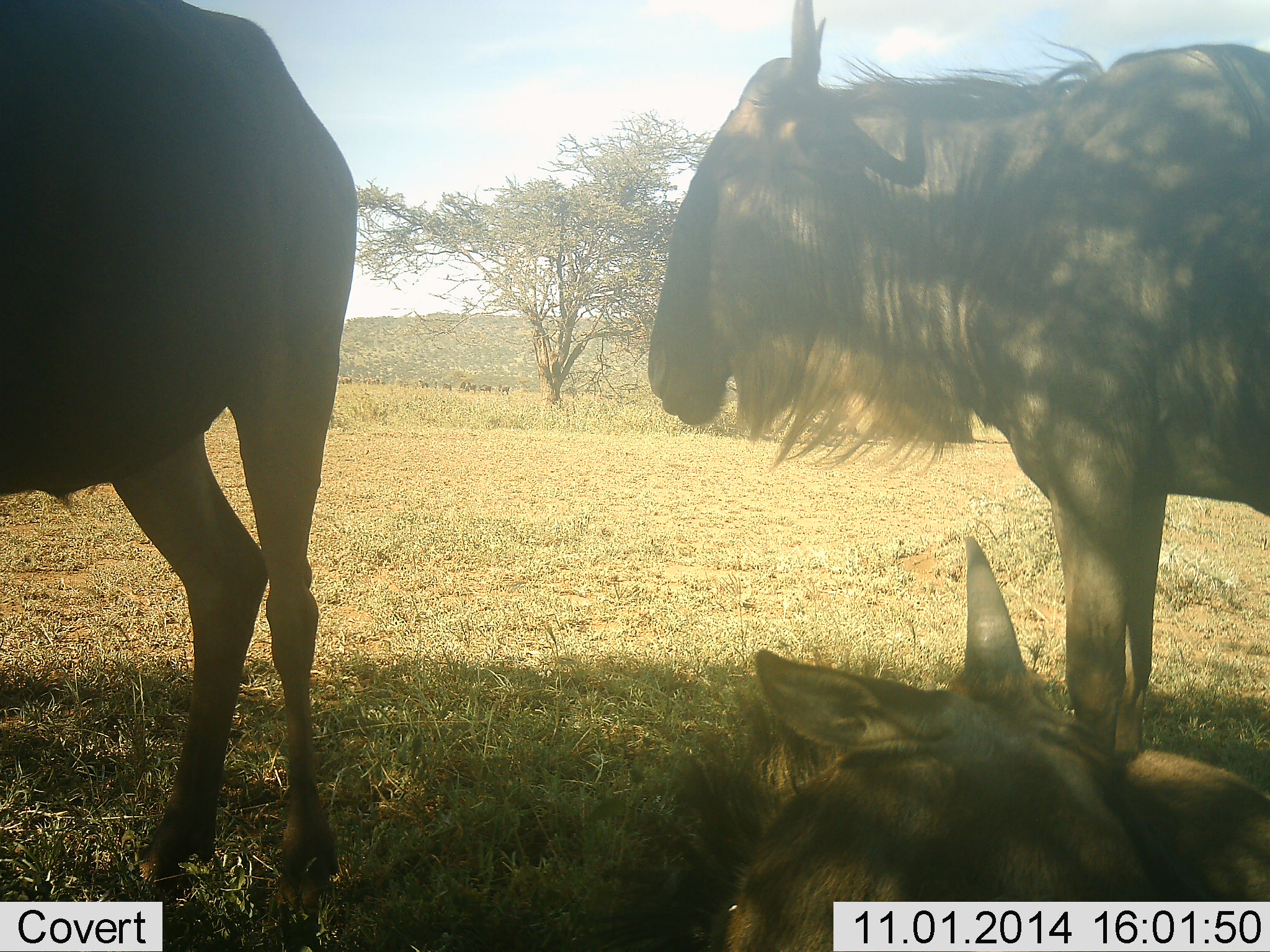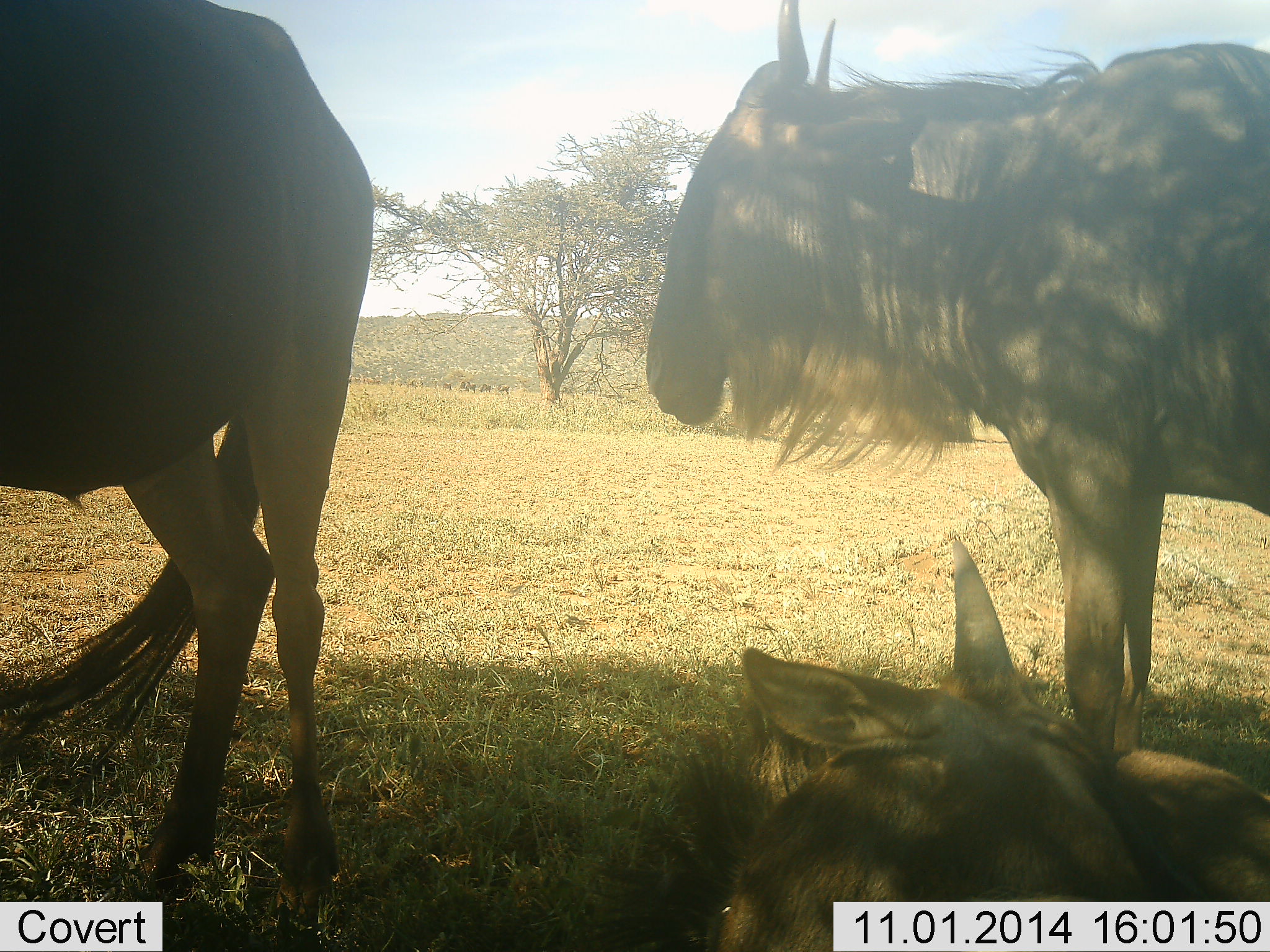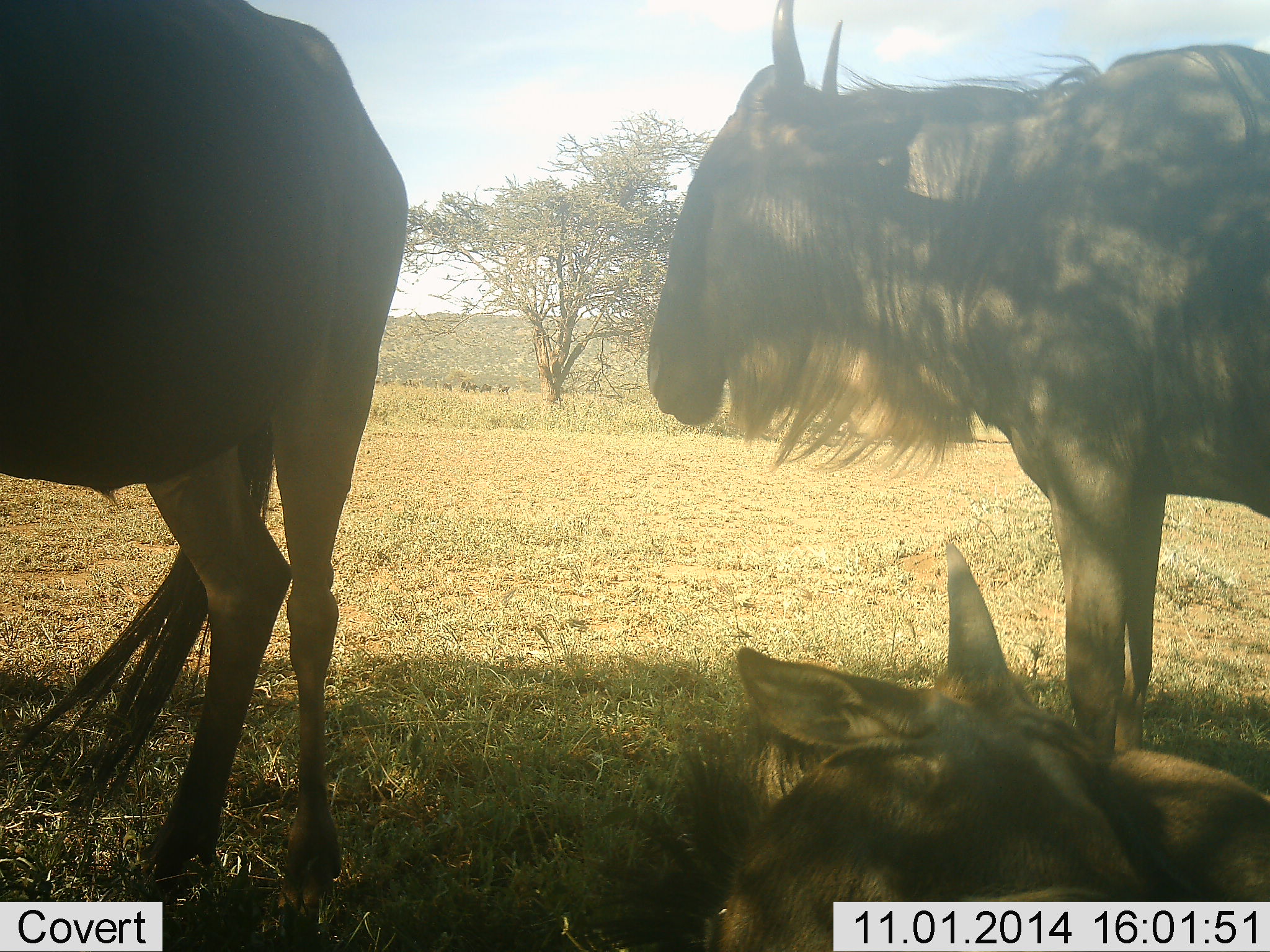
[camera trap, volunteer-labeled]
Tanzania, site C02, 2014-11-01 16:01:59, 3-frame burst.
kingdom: Animalia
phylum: Chordata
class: Mammalia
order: Artiodactyla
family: Bovidae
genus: Connochaetes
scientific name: Connochaetes taurinus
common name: blue wildebeest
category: wildebeest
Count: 3.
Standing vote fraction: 90%.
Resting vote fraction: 90%.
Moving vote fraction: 20%.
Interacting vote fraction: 0%.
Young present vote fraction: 0%.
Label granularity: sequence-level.